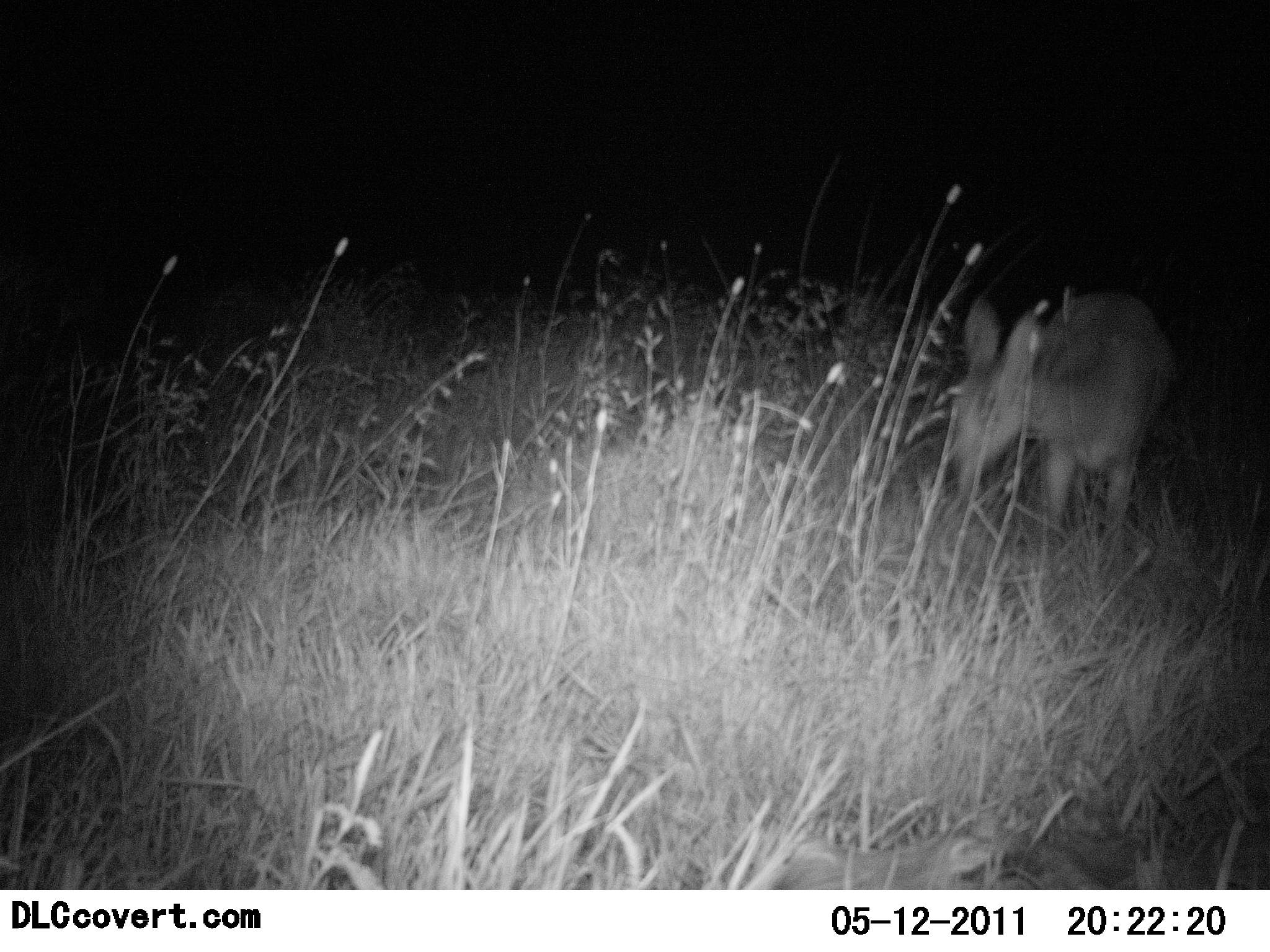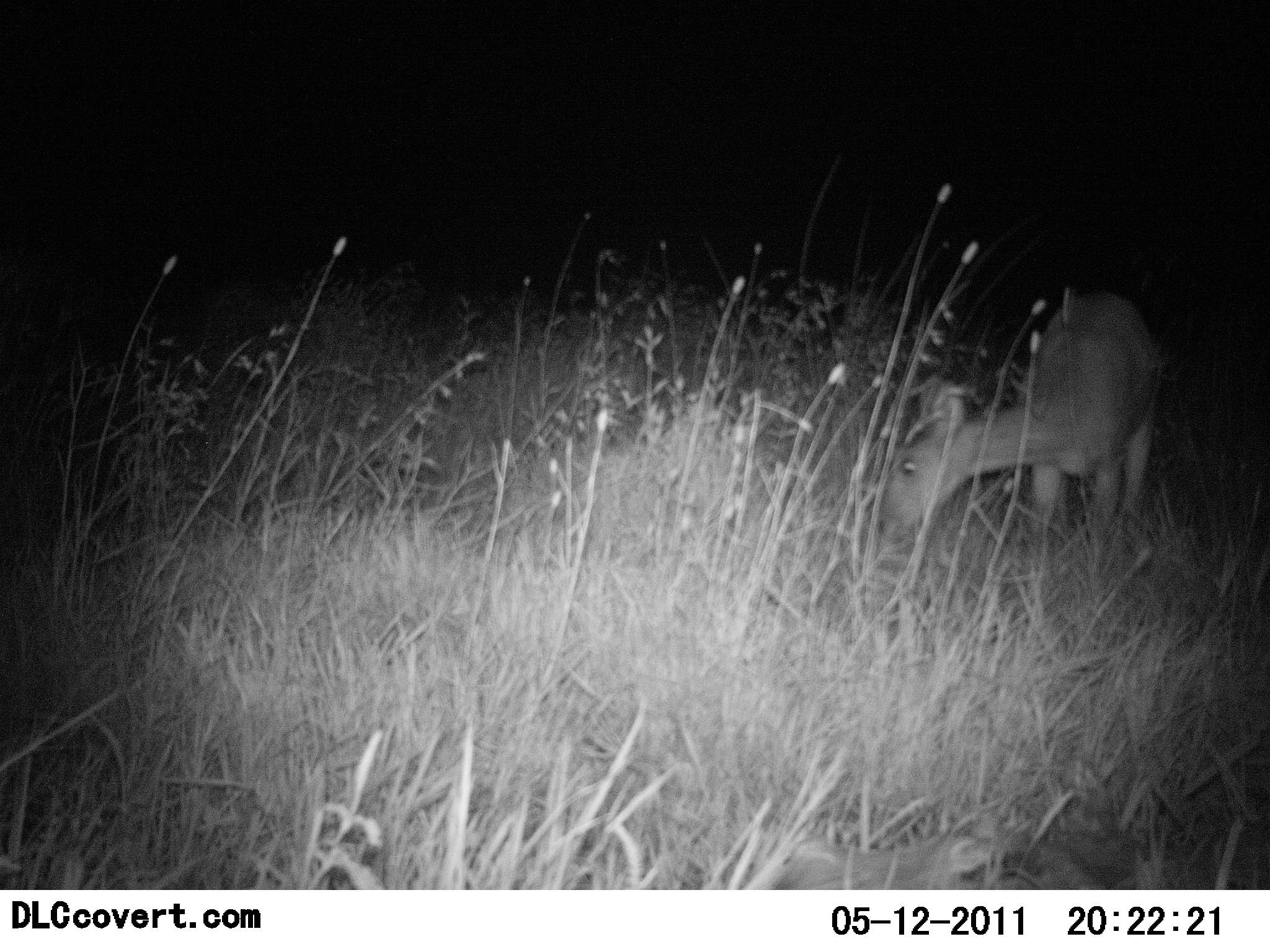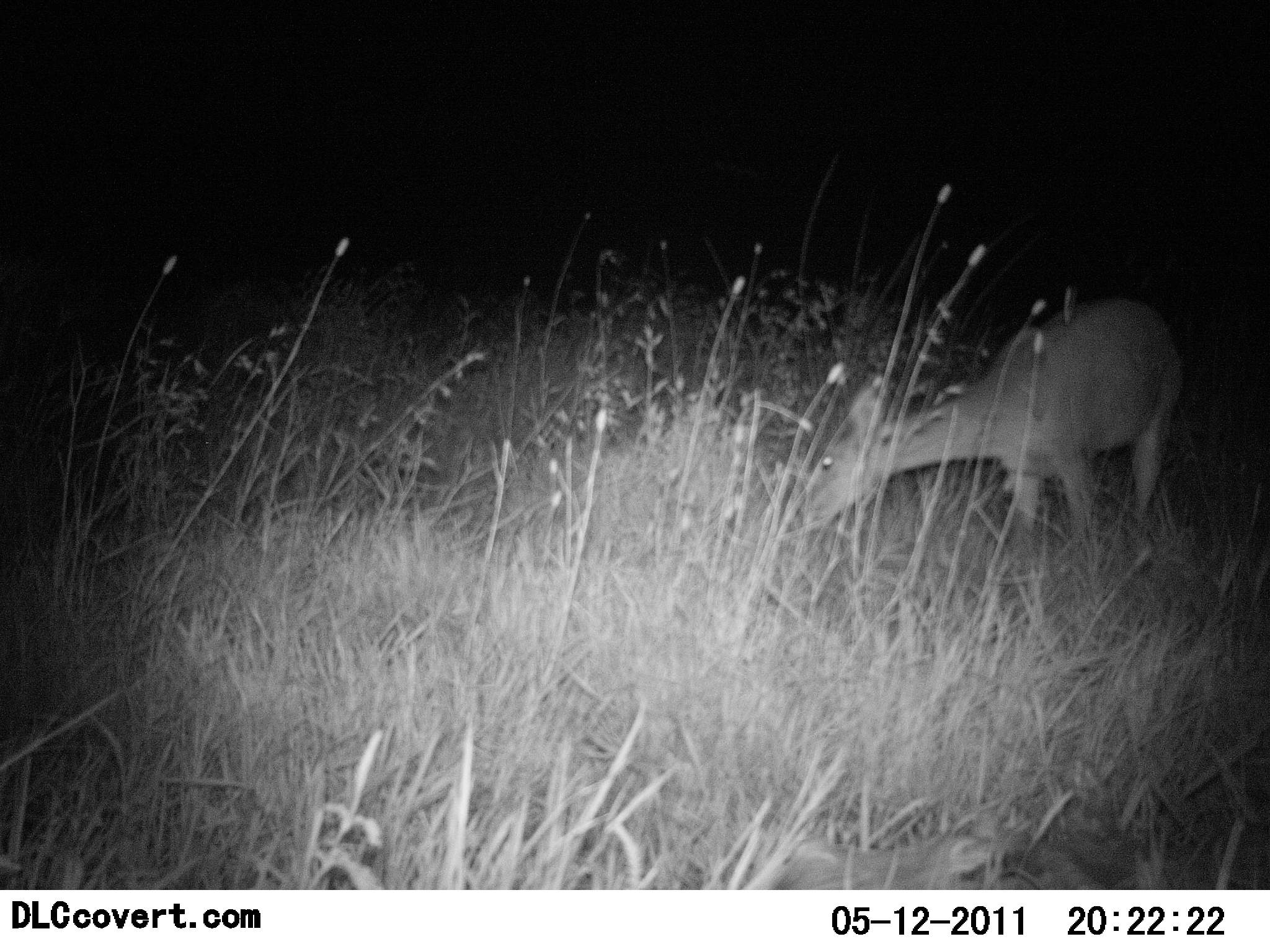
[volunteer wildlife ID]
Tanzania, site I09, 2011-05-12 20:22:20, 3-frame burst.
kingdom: Animalia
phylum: Chordata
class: Mammalia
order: Artiodactyla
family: Bovidae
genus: Redunca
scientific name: Redunca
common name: reedbuck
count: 1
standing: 70%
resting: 0%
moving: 0%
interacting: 0%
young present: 0%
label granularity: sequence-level